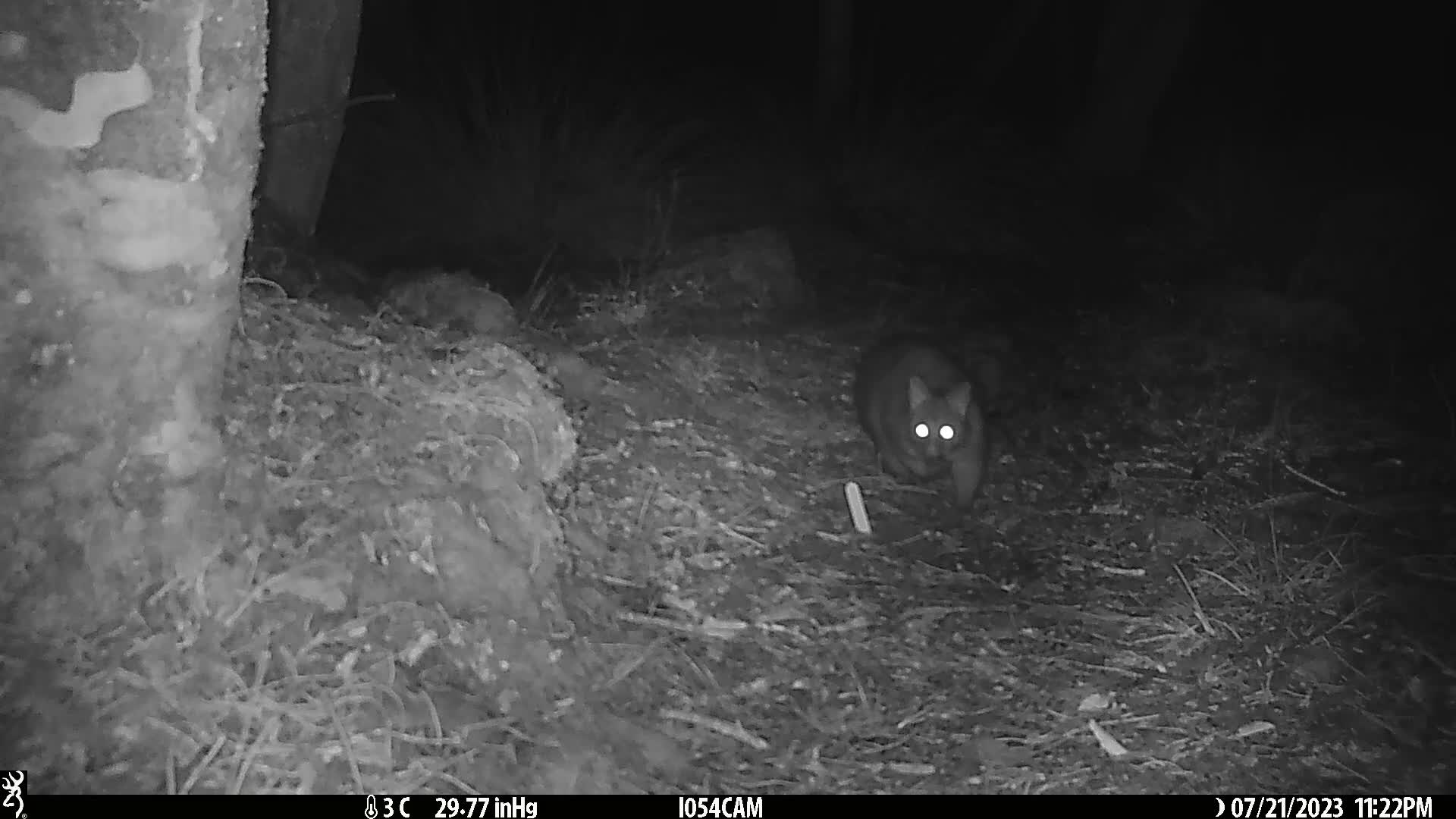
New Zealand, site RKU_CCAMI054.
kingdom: Animalia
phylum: Chordata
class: Mammalia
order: Diprotodontia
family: Phalangeridae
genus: Trichosurus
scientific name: Trichosurus vulpecula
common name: common brushtail possum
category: possum